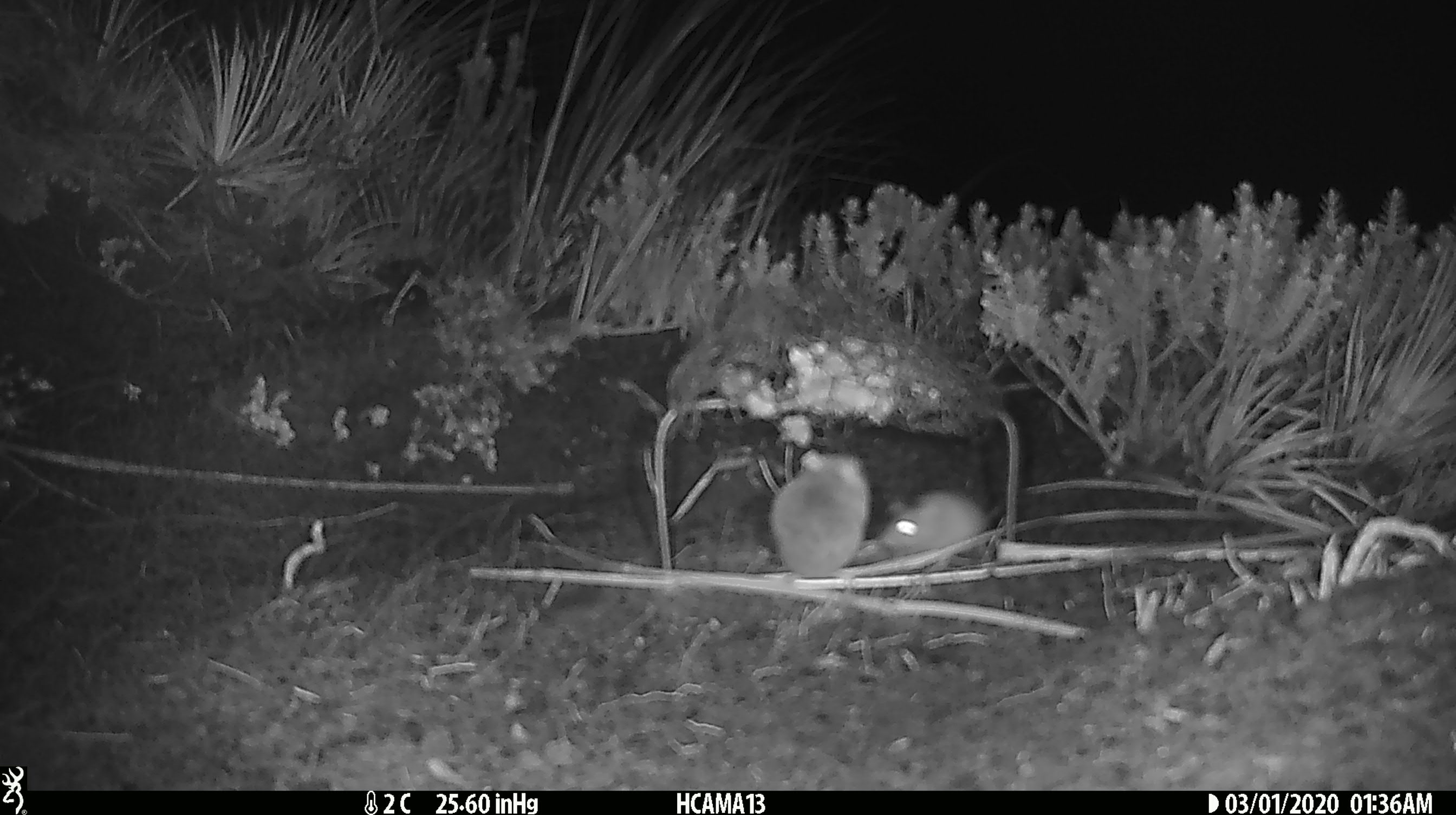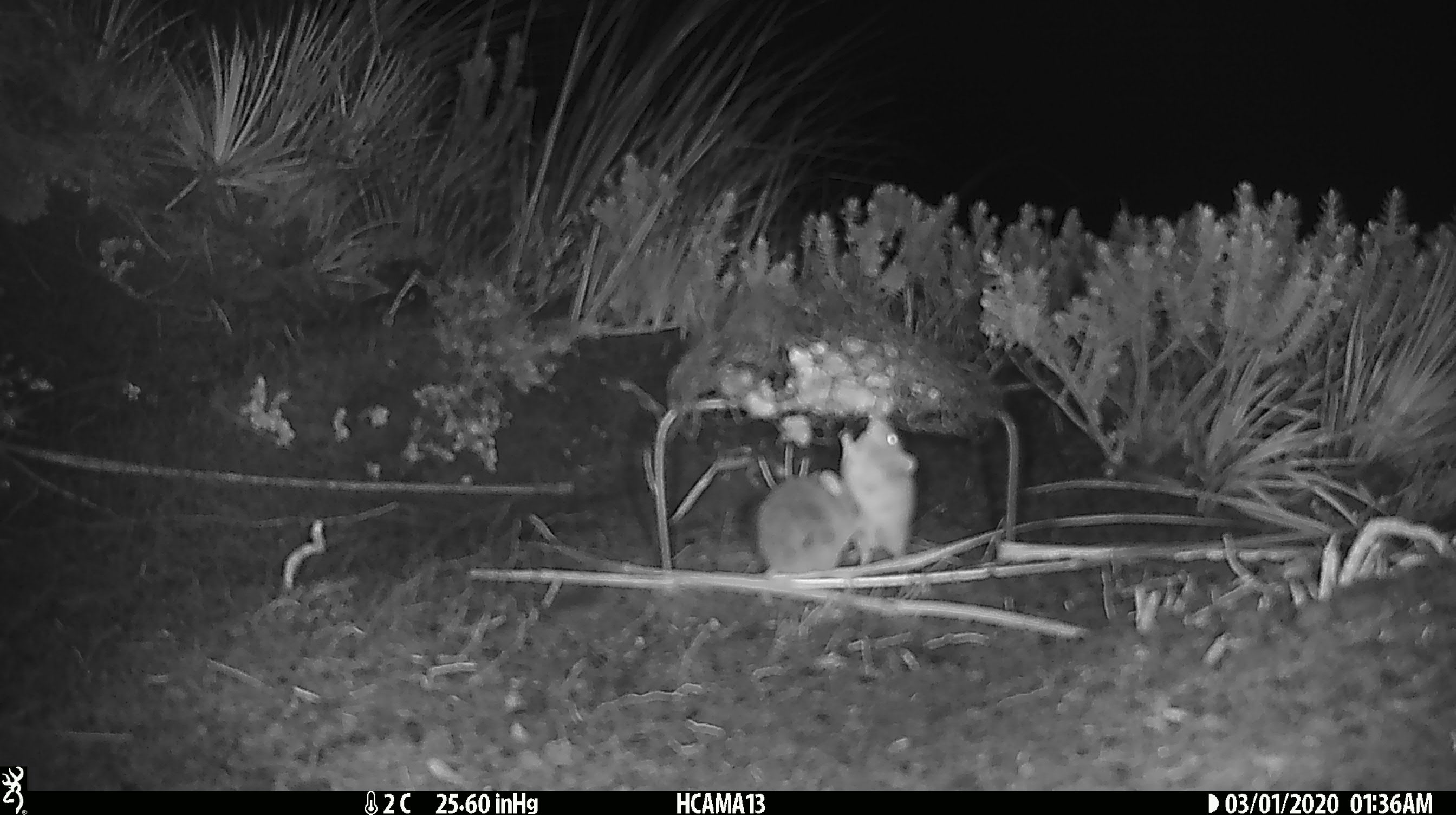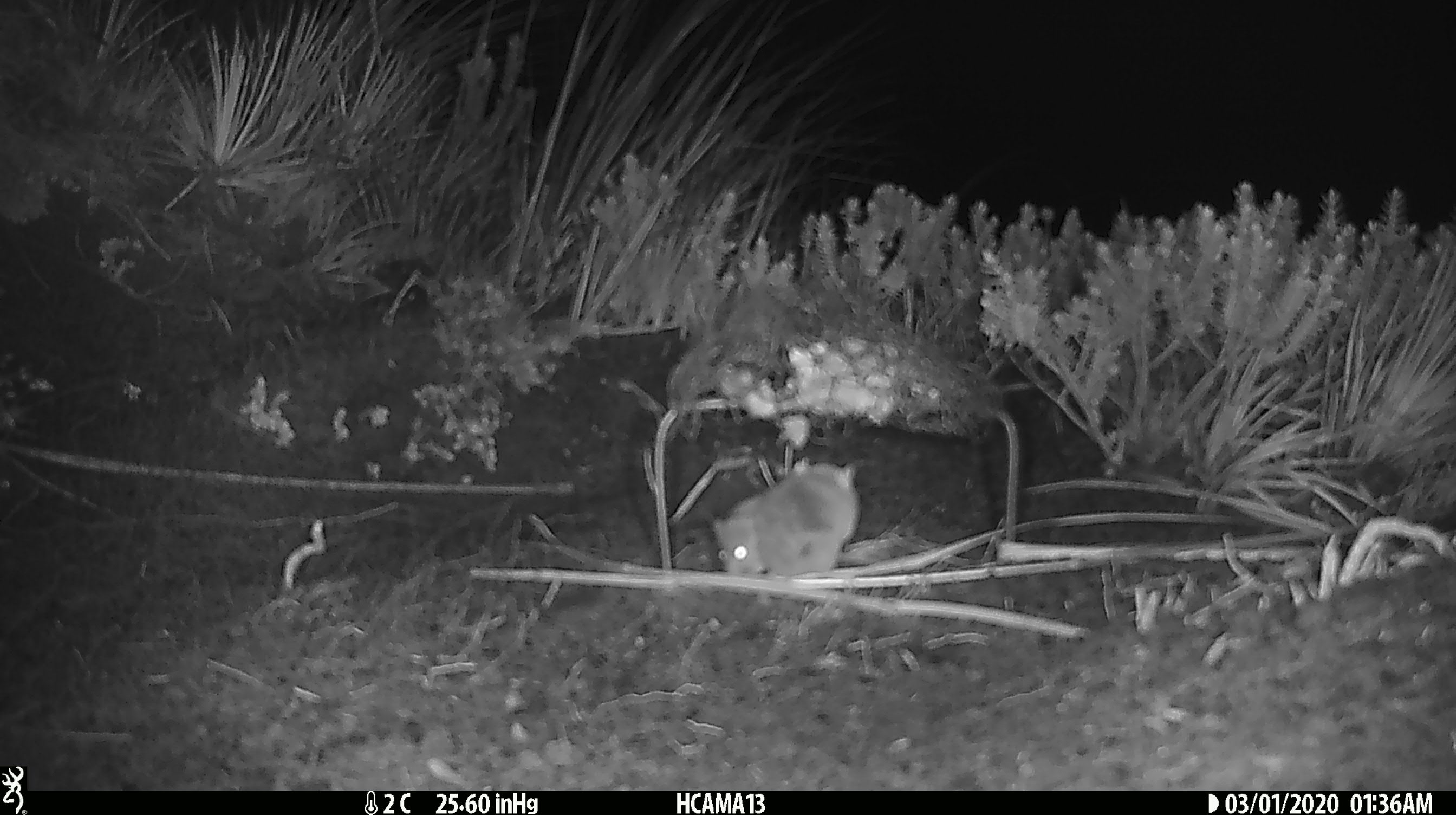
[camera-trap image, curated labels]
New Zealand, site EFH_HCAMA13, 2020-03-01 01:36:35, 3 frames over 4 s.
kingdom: Animalia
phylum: Chordata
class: Mammalia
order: Rodentia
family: Muridae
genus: Mus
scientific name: Mus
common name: mouse